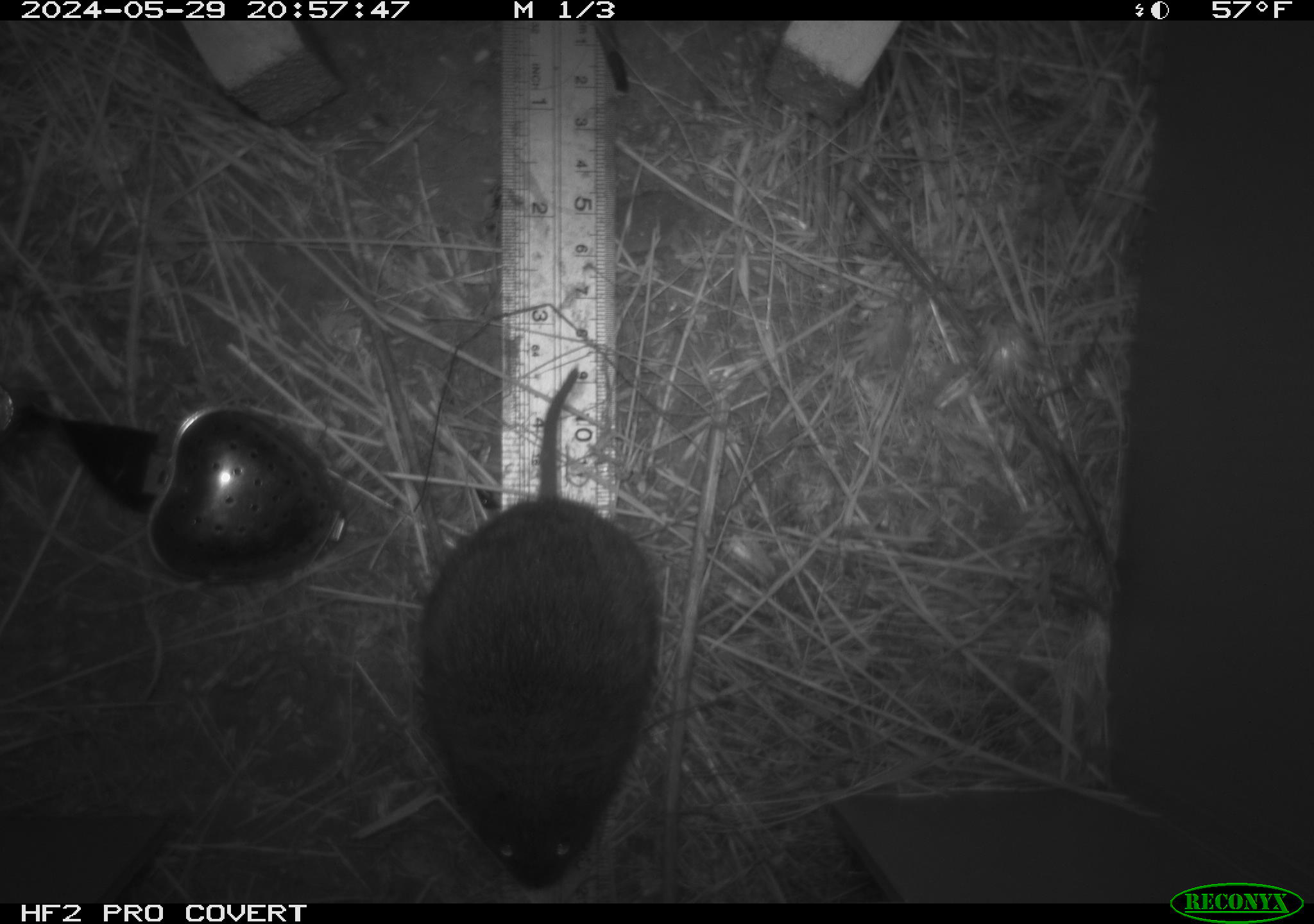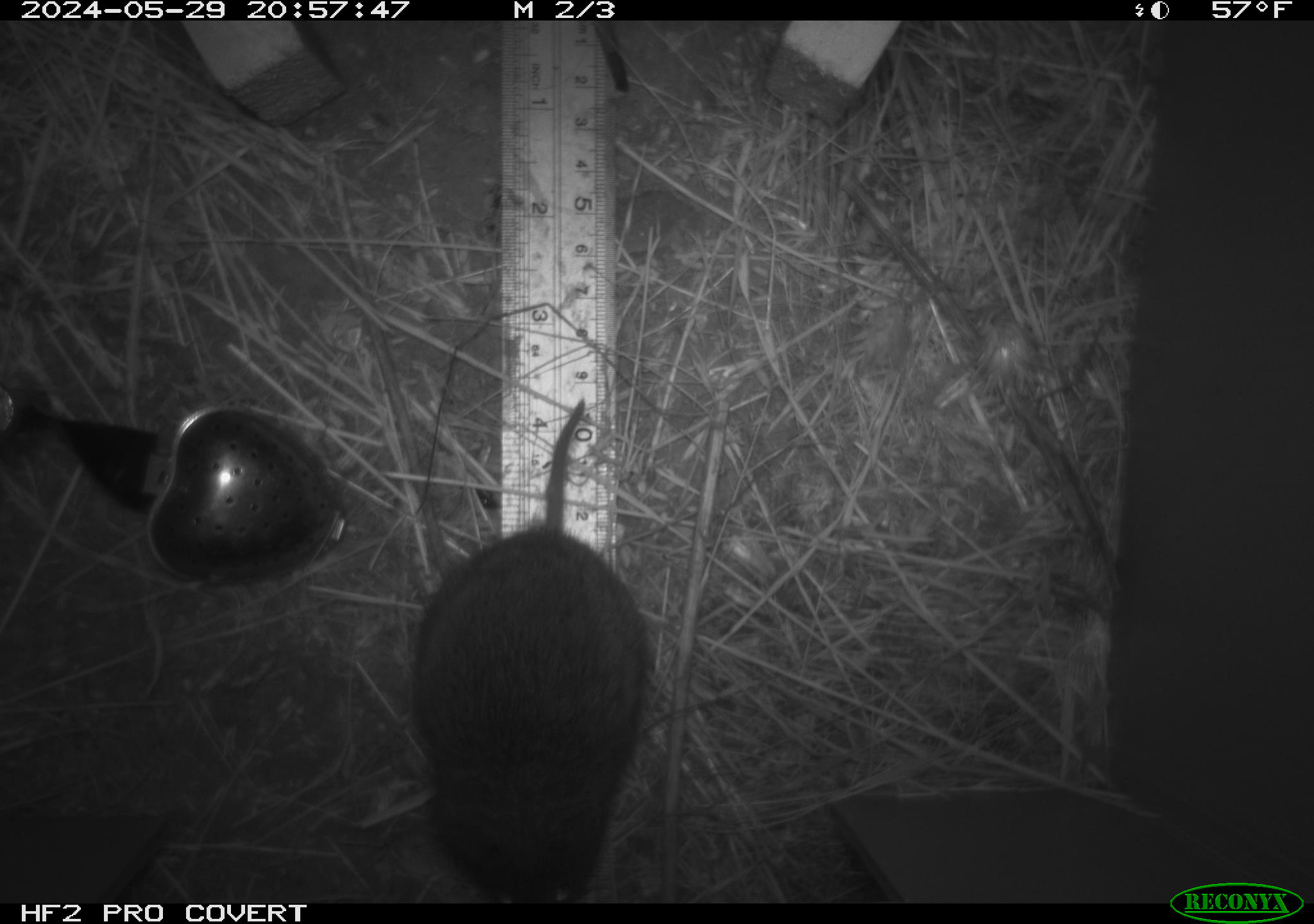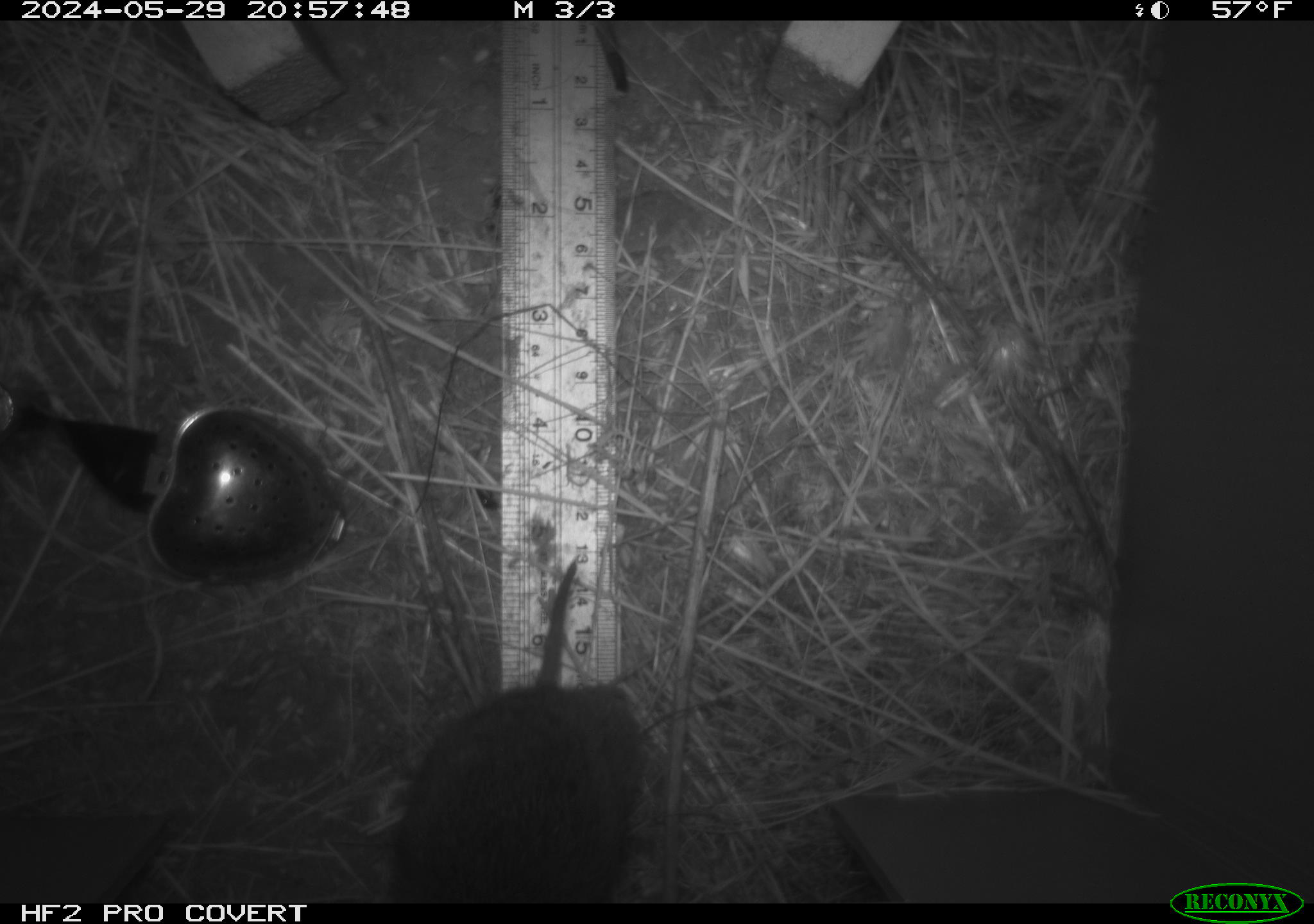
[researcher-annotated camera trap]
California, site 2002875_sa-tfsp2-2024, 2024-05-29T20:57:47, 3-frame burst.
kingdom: Animalia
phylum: Chordata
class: Mammalia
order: Rodentia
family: Cricetidae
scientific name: Arvicolinae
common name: voles, lemmings, and muskrats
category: arvicolinae subfamily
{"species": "arvicolinae subfamily (voles, lemmings, and muskrats) (Arvicolinae)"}